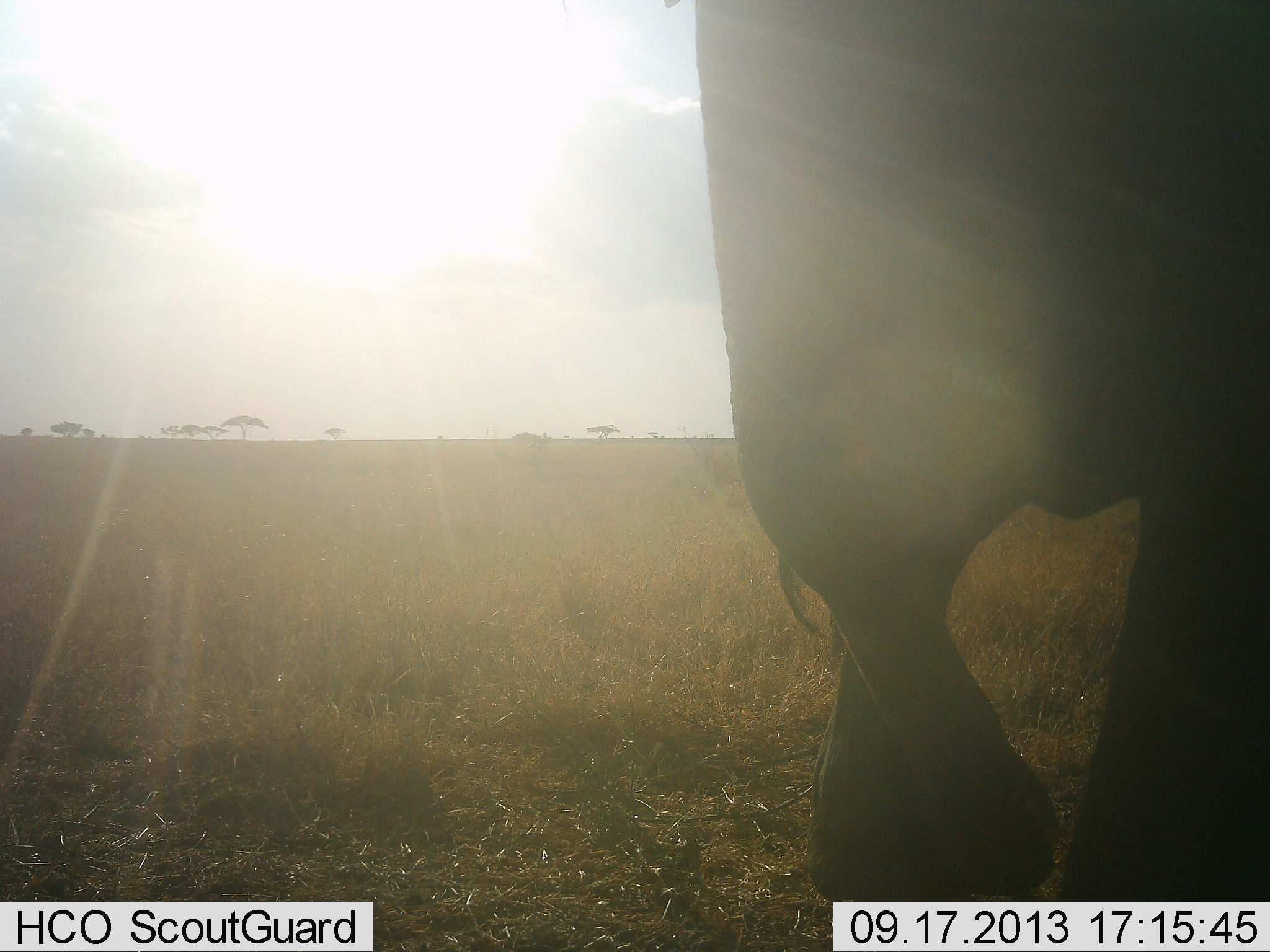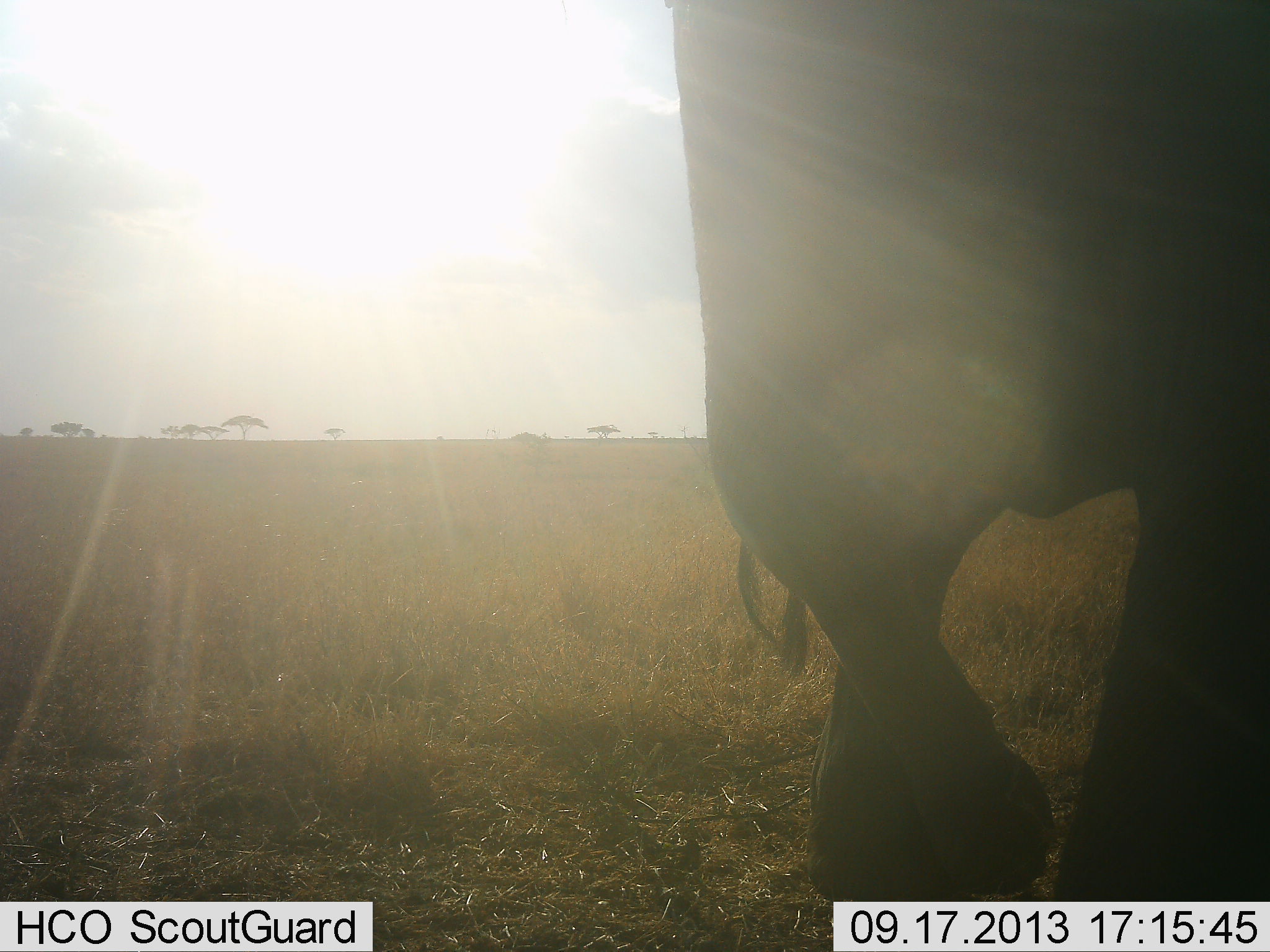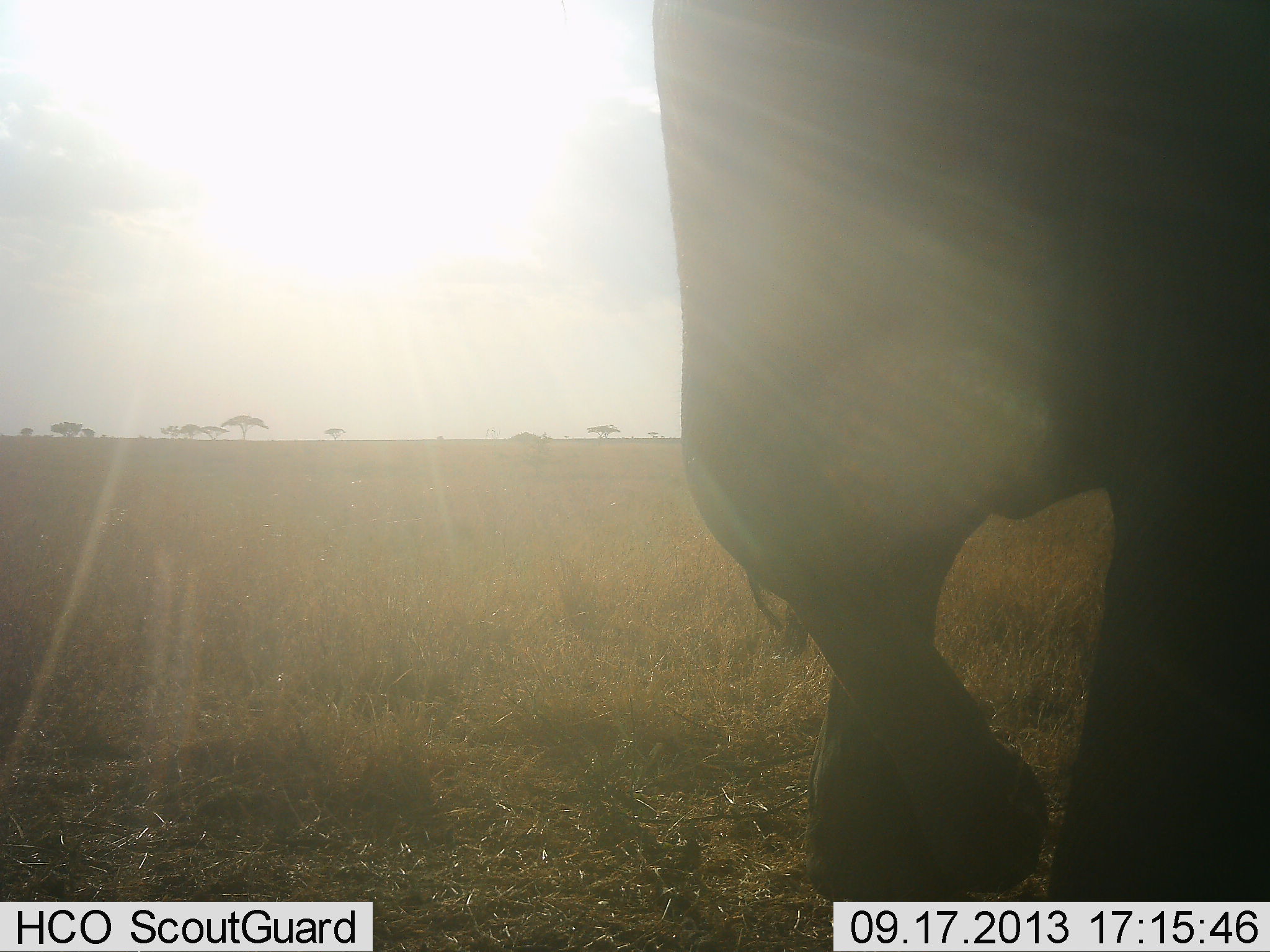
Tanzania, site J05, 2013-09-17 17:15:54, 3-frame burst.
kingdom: Animalia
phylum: Chordata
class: Mammalia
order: Proboscidea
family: Elephantidae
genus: Loxodonta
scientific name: Loxodonta africana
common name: african bush elephant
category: elephant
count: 1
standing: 85%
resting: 5%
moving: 20%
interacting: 0%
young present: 0%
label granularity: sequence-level